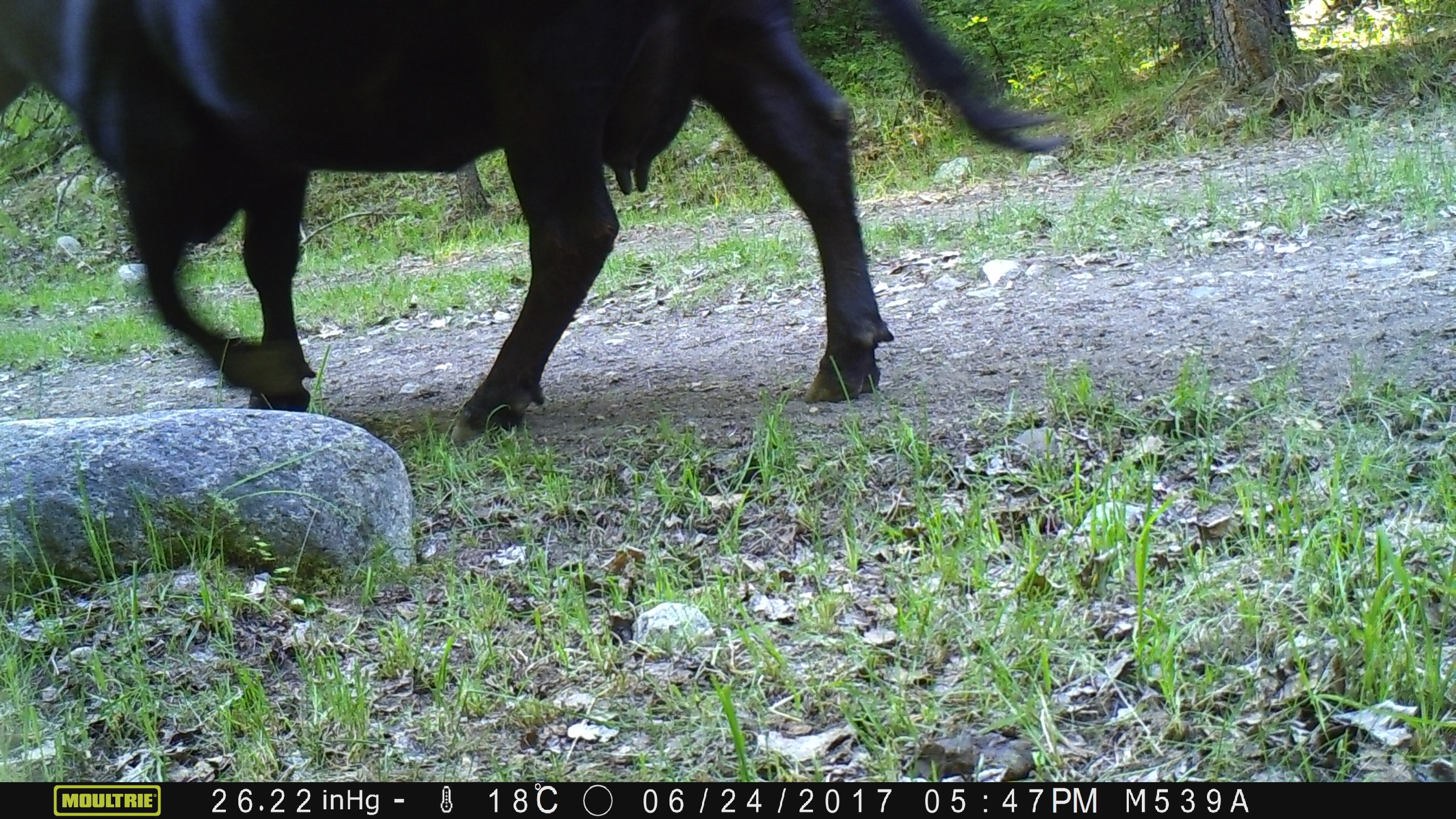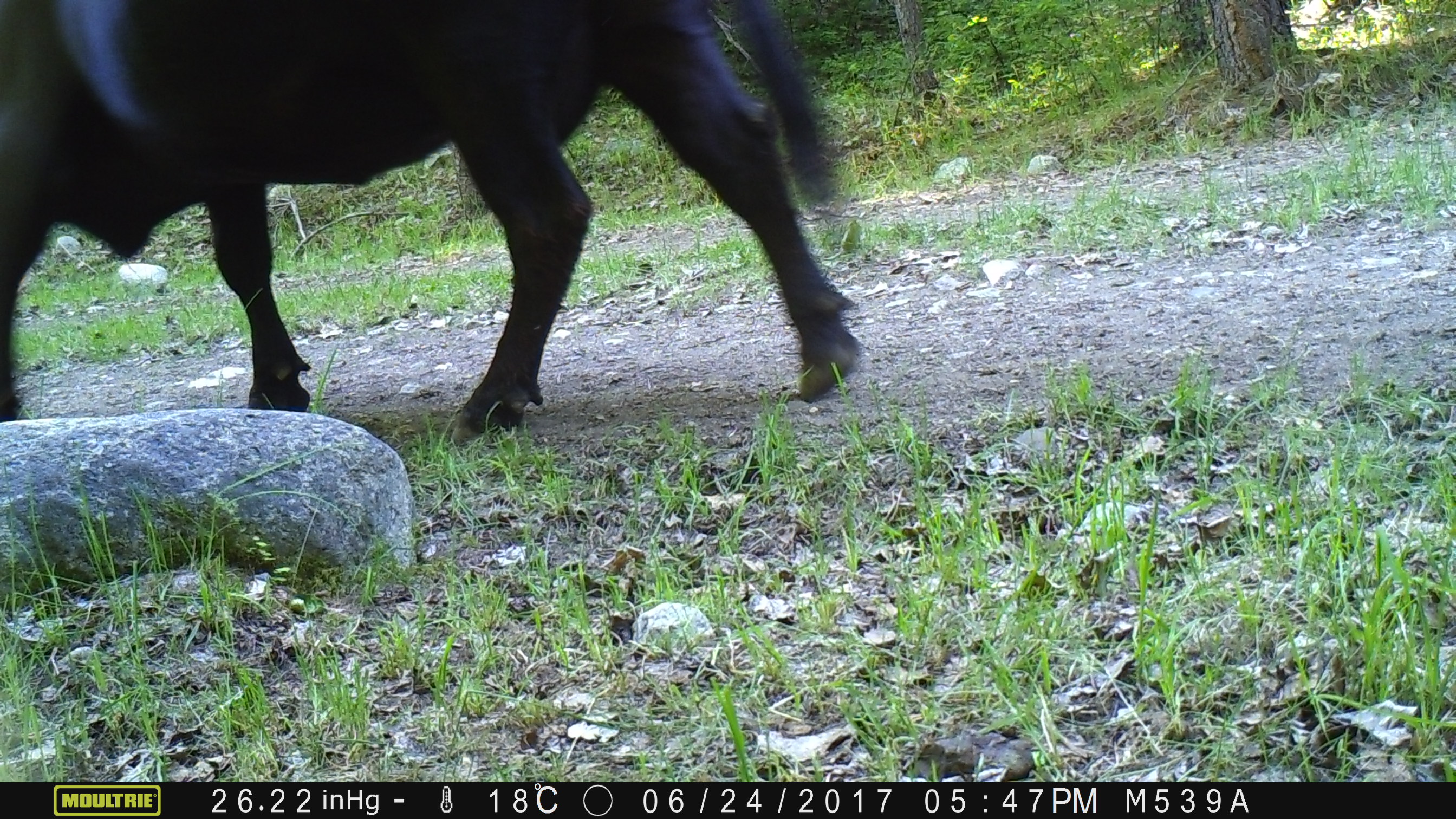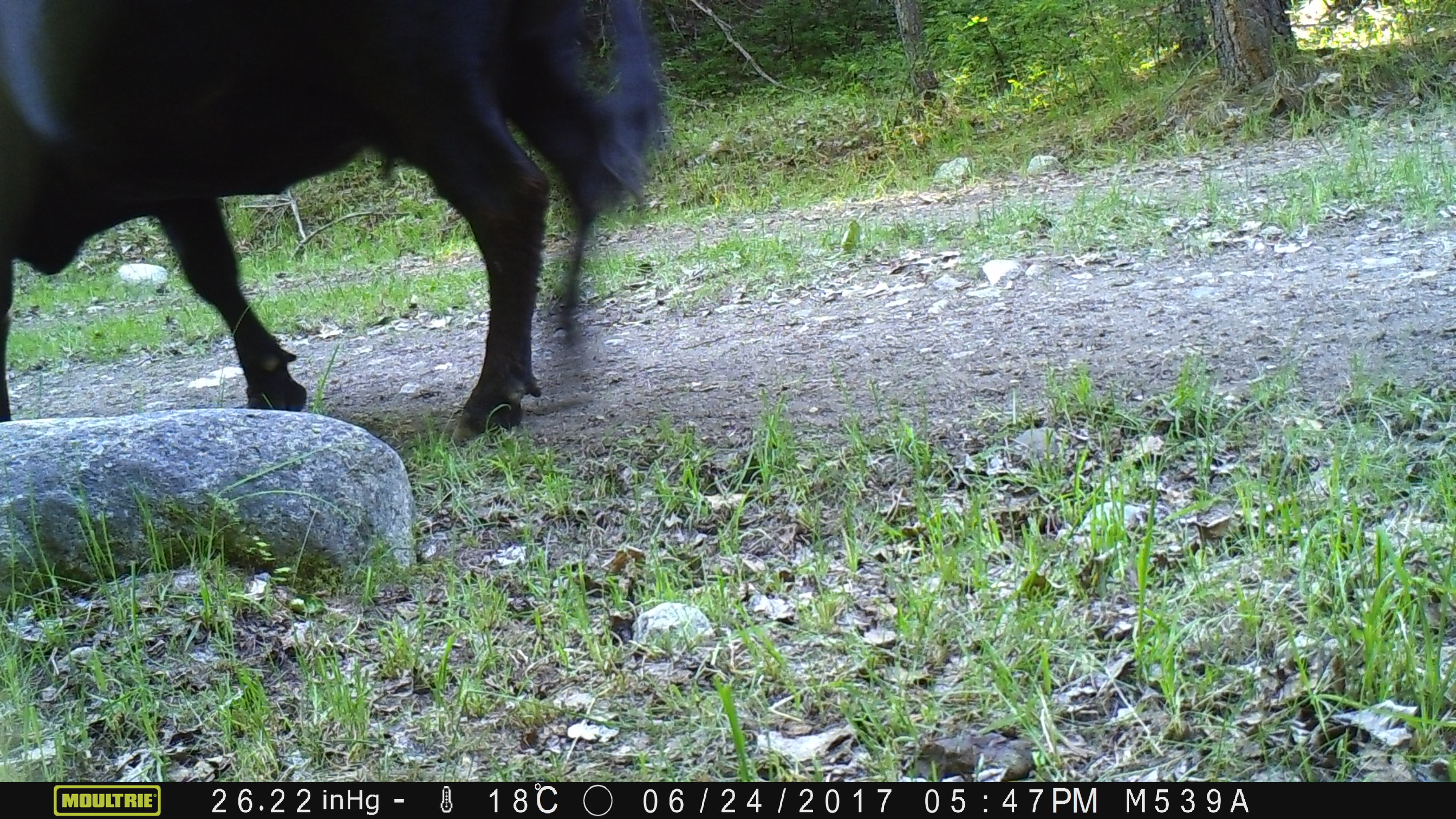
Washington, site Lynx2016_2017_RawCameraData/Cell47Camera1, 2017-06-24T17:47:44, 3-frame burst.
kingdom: Animalia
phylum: Chordata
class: Mammalia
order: Artiodactyla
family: Bovidae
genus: Bos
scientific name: Bos taurus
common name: domestic cattle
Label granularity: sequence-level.